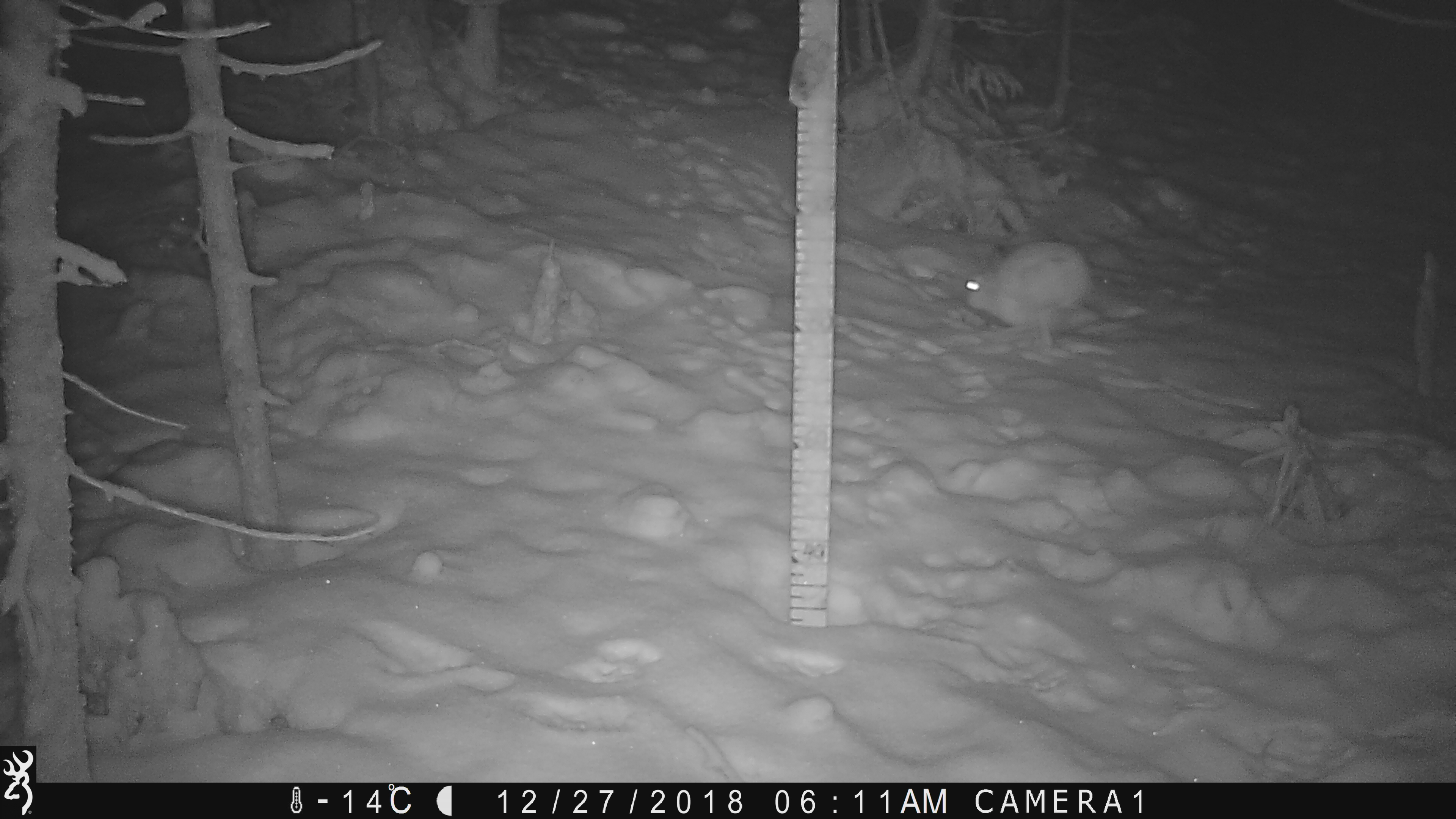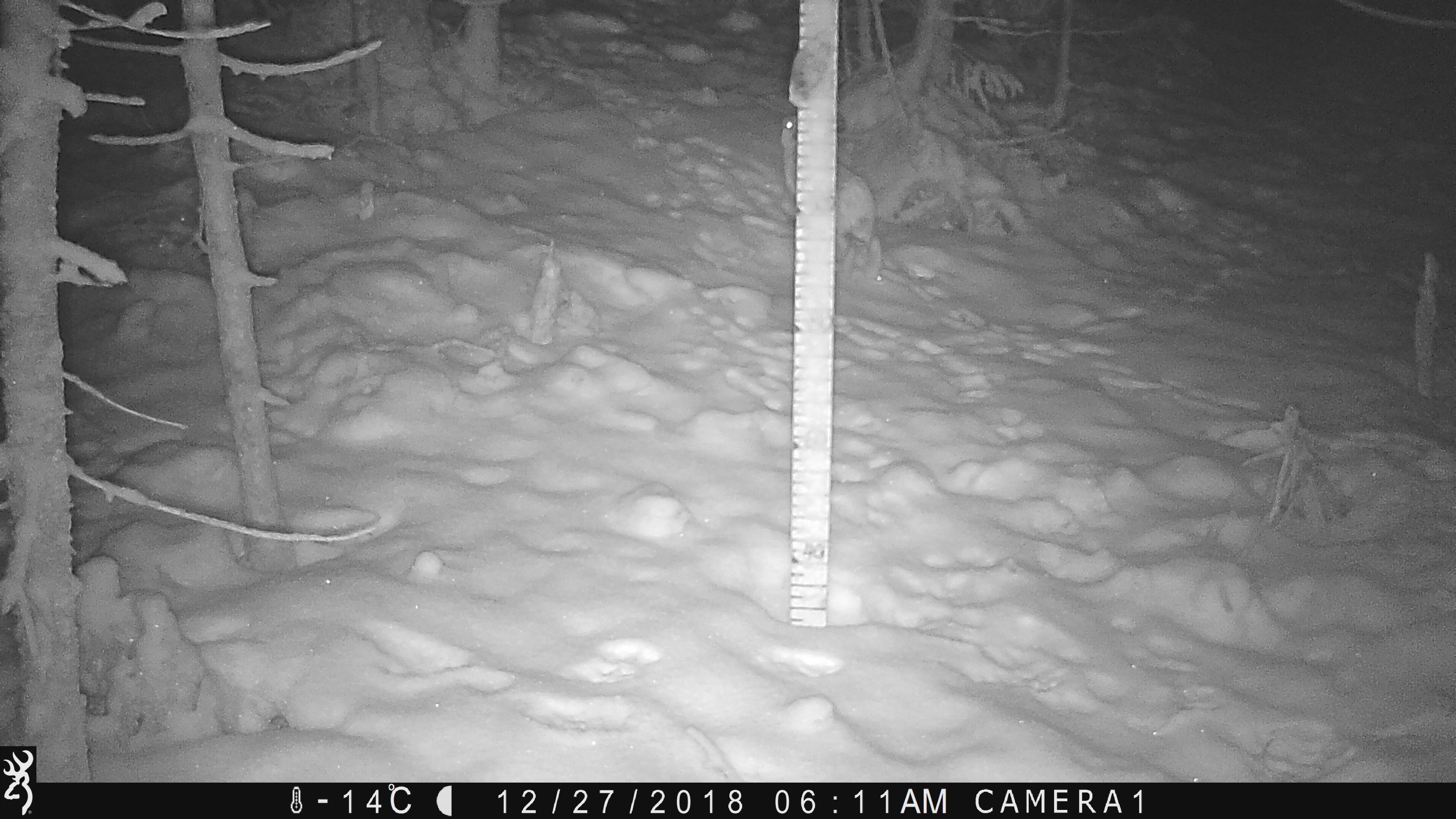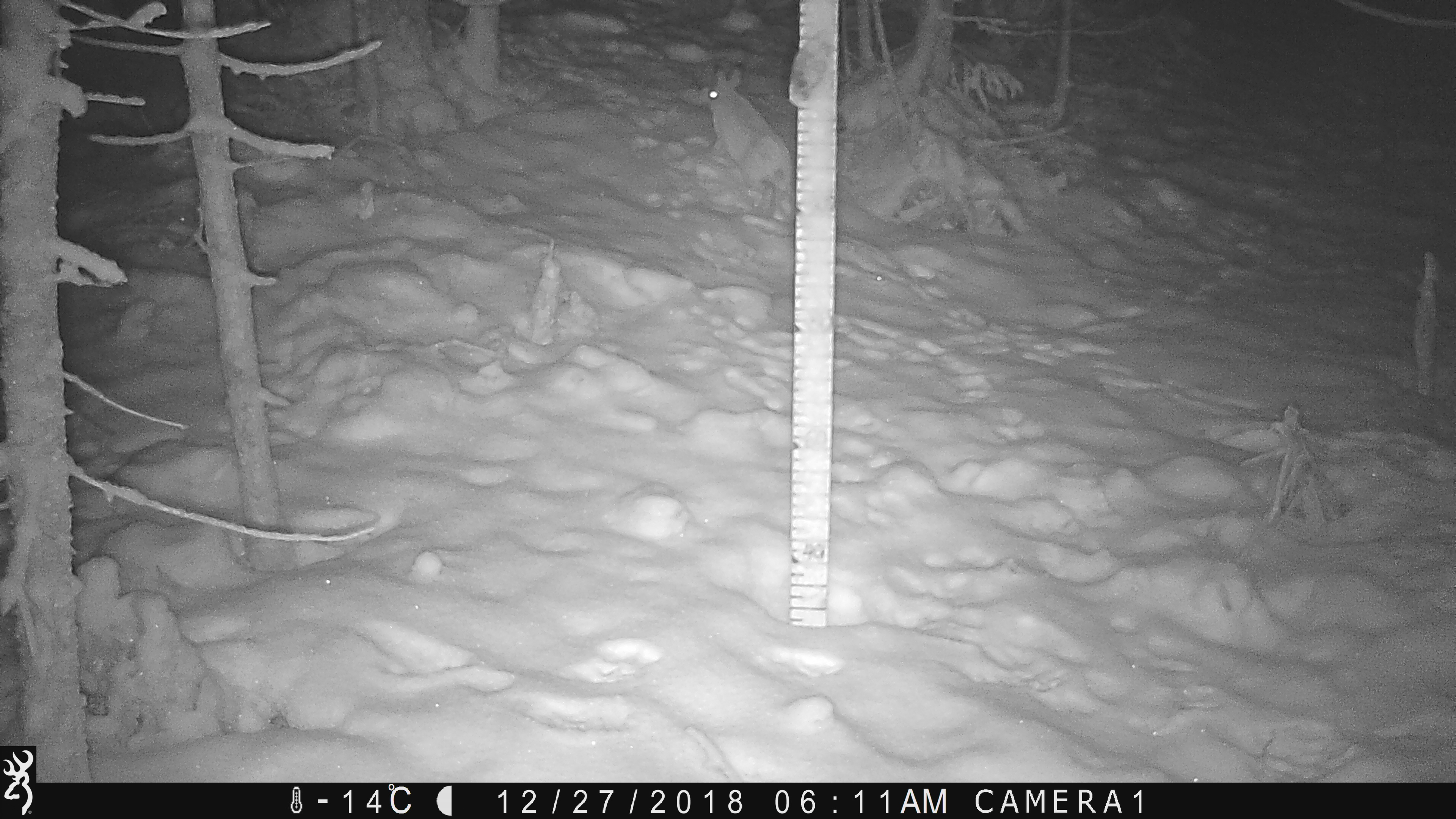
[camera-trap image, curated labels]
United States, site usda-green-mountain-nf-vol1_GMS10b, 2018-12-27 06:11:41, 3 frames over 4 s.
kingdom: Animalia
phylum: Chordata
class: Mammalia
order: Lagomorpha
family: Leporidae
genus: Lepus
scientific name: Lepus americanus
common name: snowshoe hare